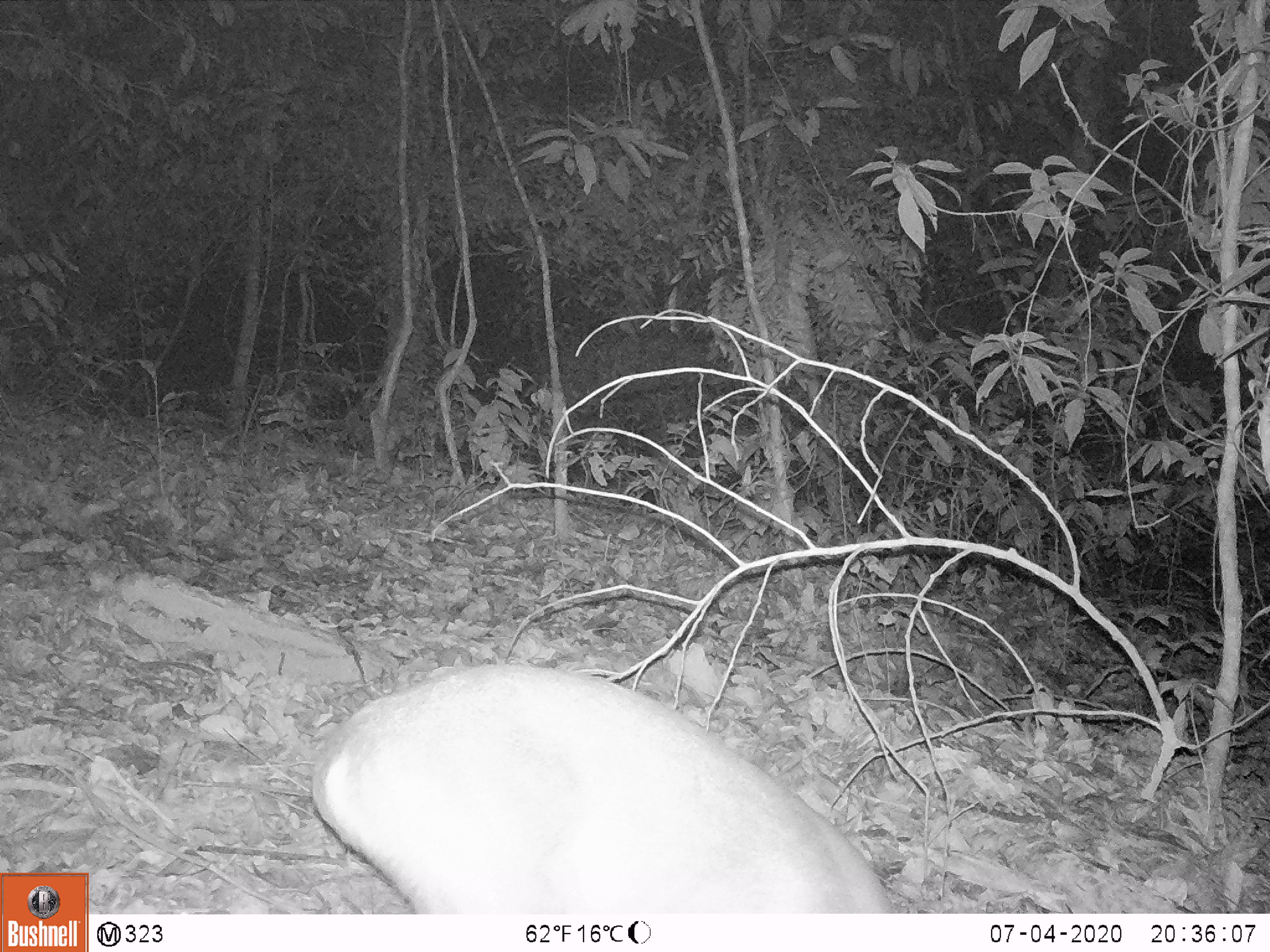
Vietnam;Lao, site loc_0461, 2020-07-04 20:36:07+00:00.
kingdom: Animalia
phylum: Chordata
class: Mammalia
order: Artiodactyla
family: Cervidae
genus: Muntiacus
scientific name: Muntiacus rooseveltorum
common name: roosevelt's muntjac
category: roosevelts muntjac group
Roosevelts muntjac group (roosevelt's muntjac) (Muntiacus rooseveltorum). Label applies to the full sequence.